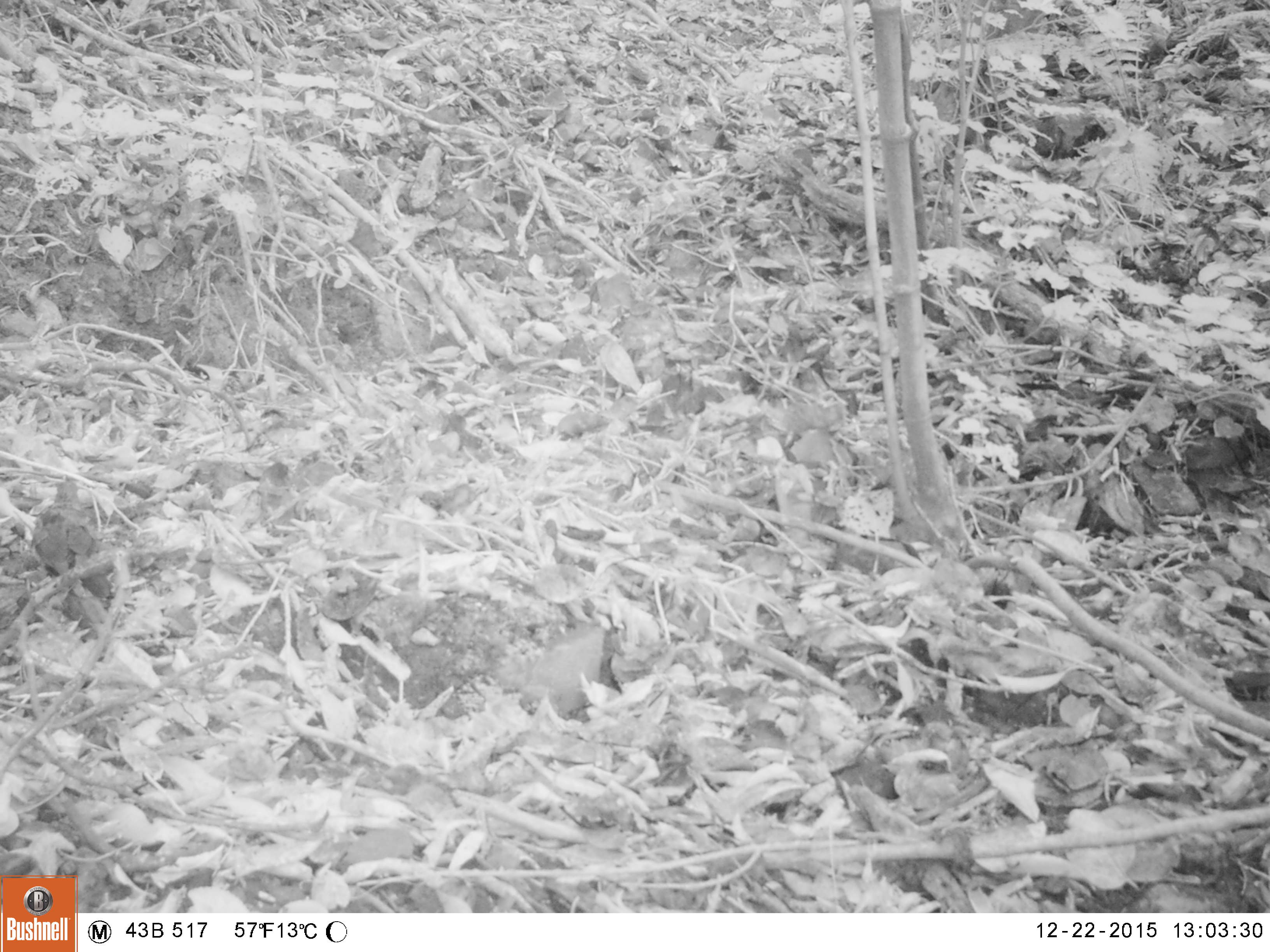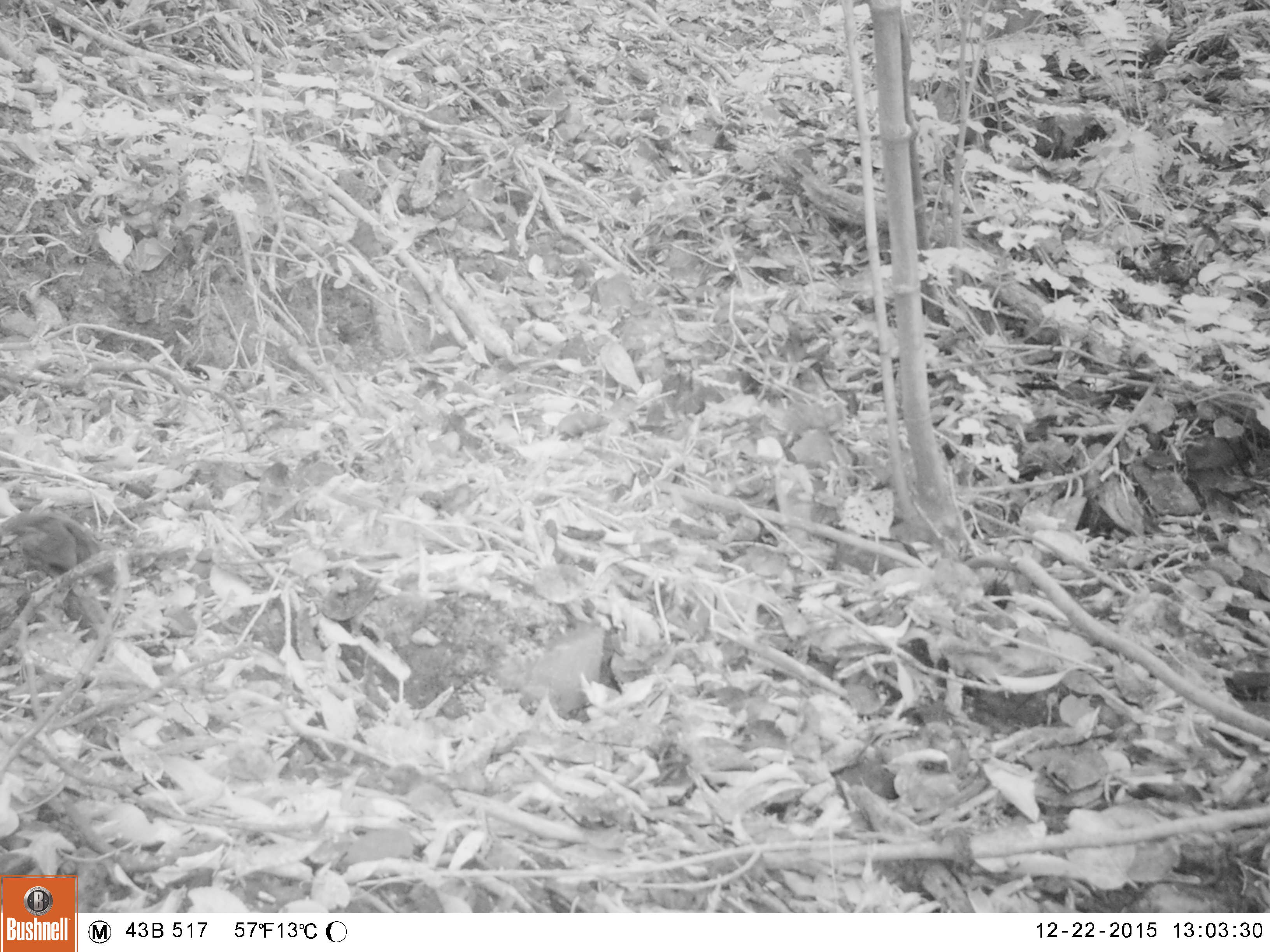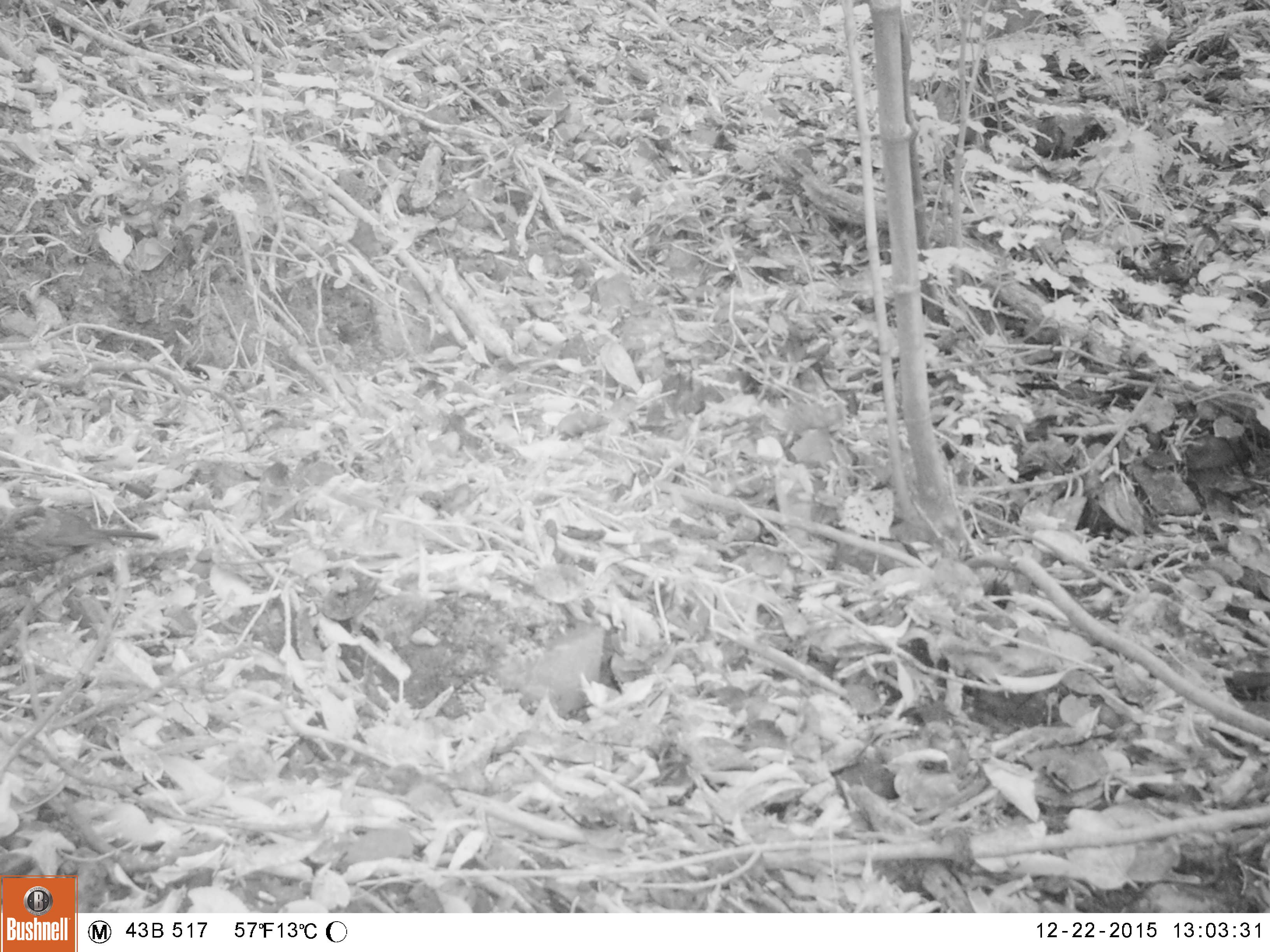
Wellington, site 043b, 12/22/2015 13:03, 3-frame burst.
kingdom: Animalia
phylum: Chordata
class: Aves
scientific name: Aves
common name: bird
Bird (Aves).